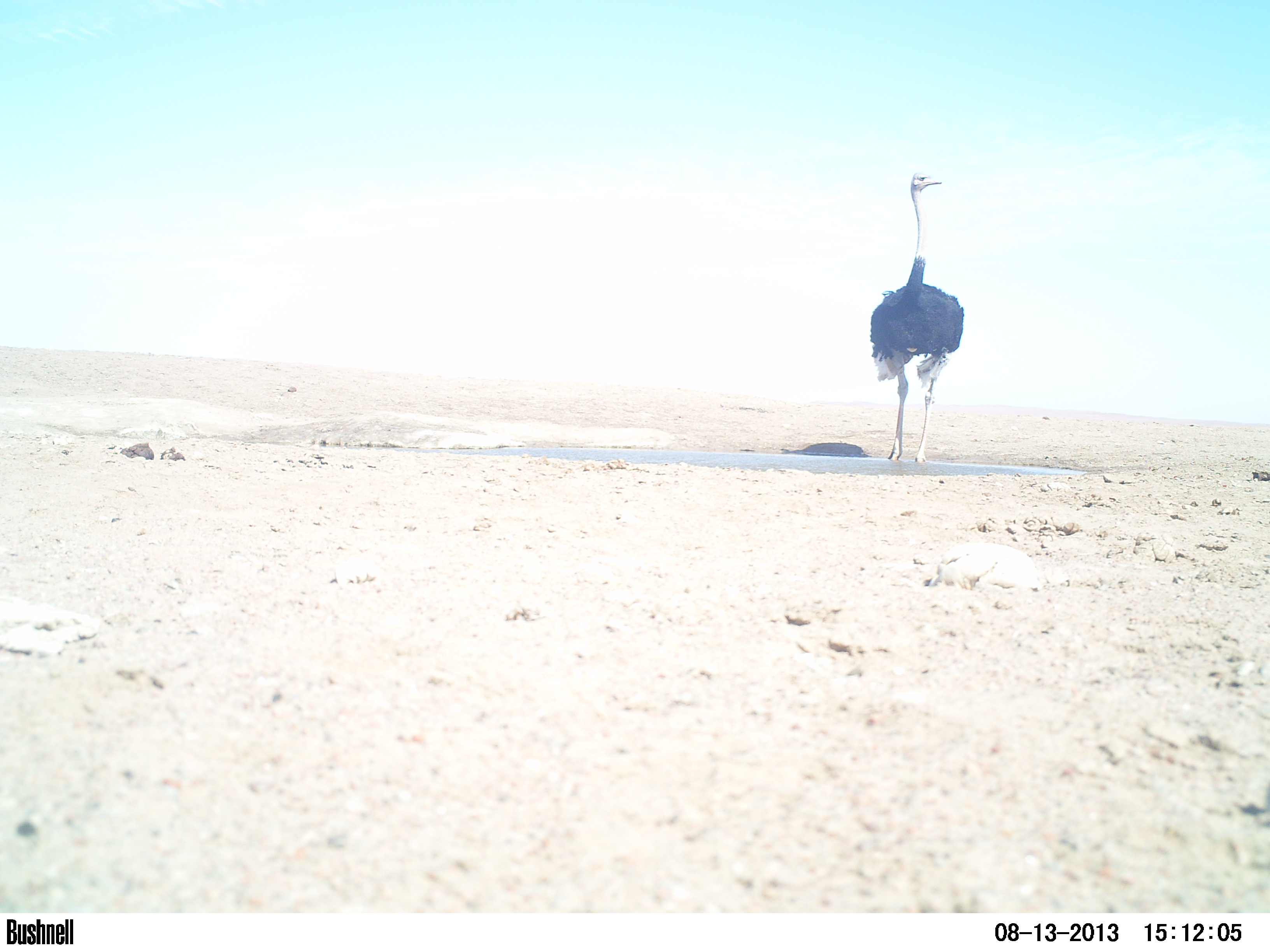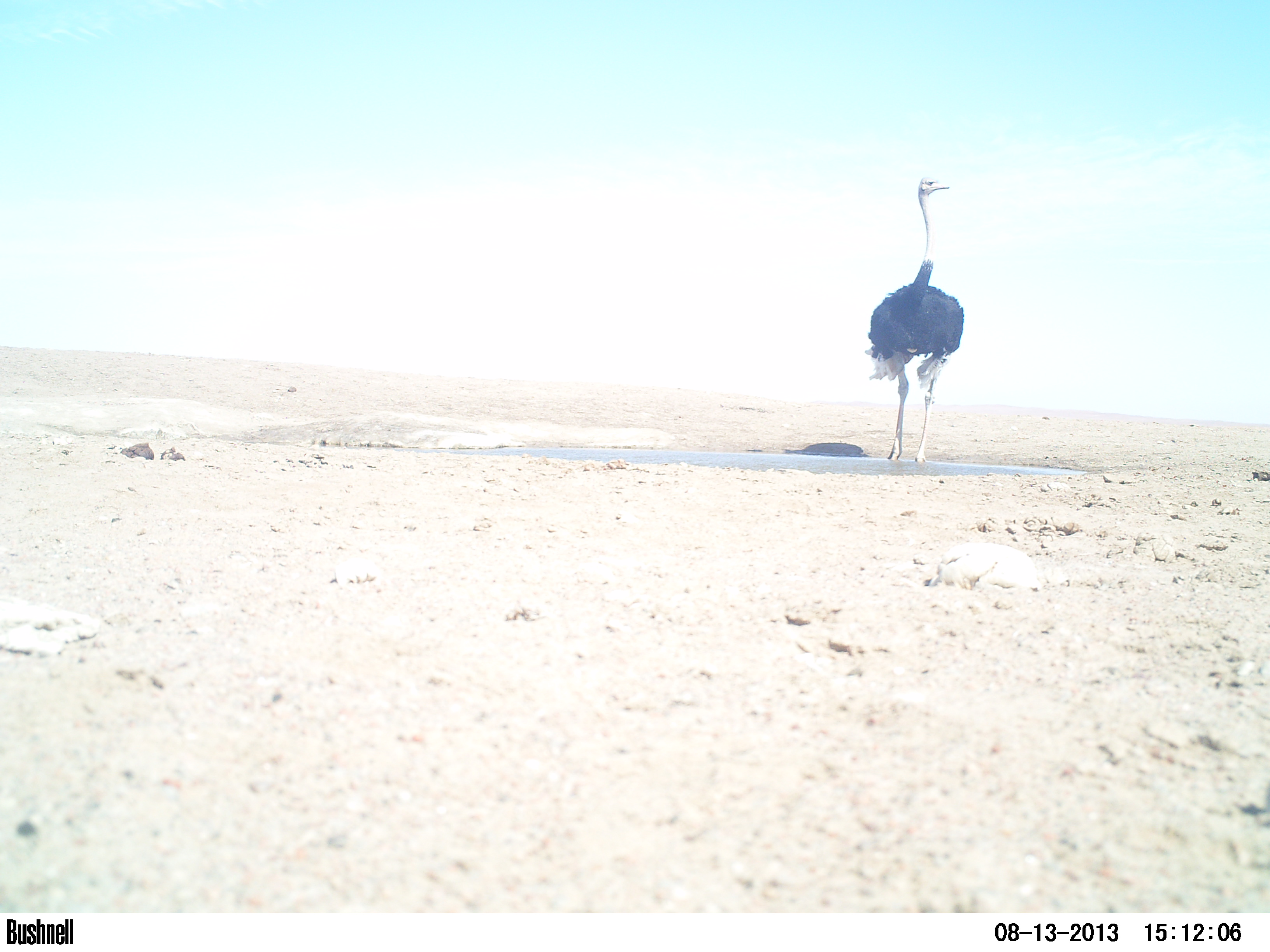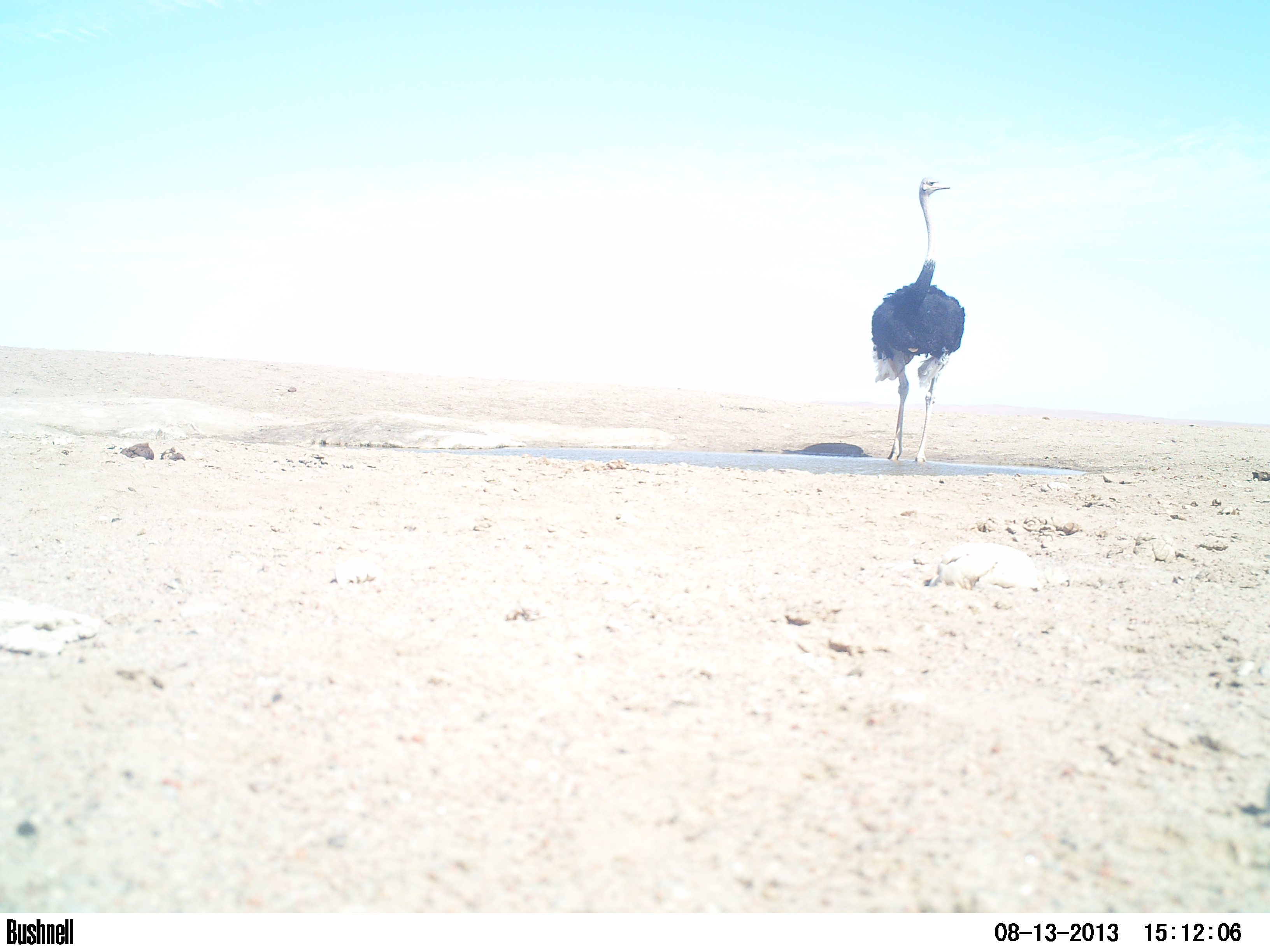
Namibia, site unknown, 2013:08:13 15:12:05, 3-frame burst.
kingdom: Animalia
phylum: Chordata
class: Aves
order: Struthioniformes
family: Struthionidae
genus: Struthio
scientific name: Struthio camelus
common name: common ostrich